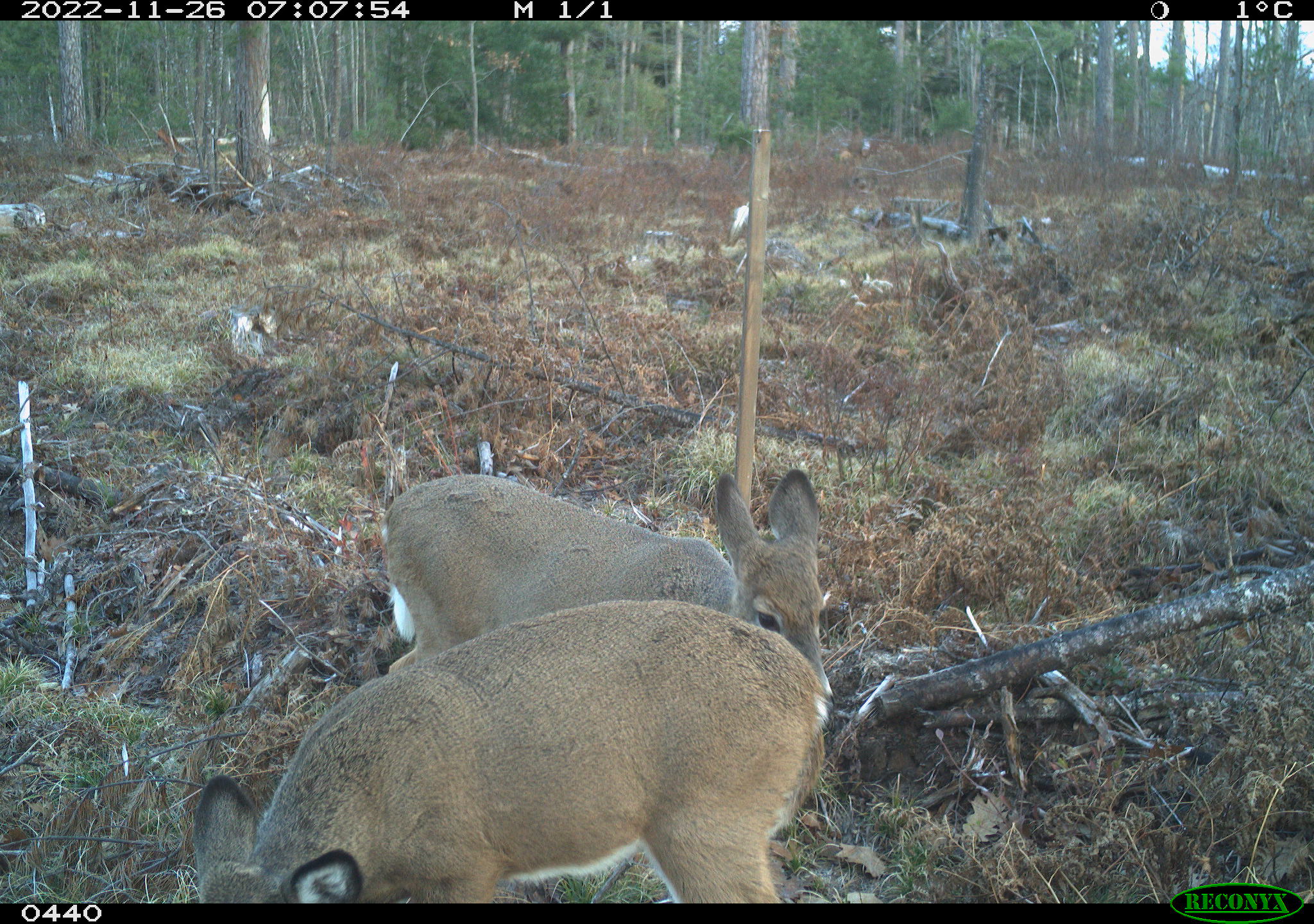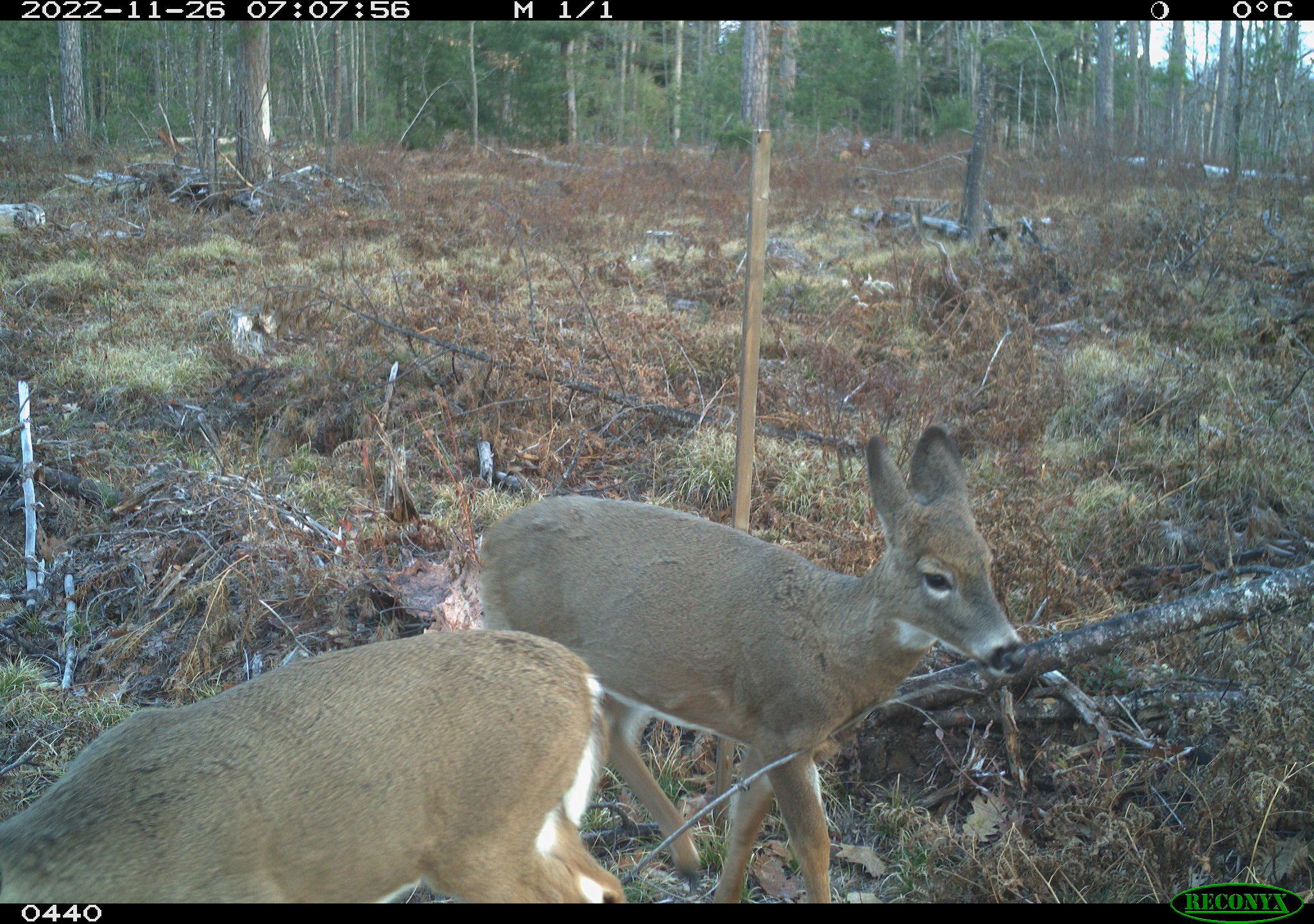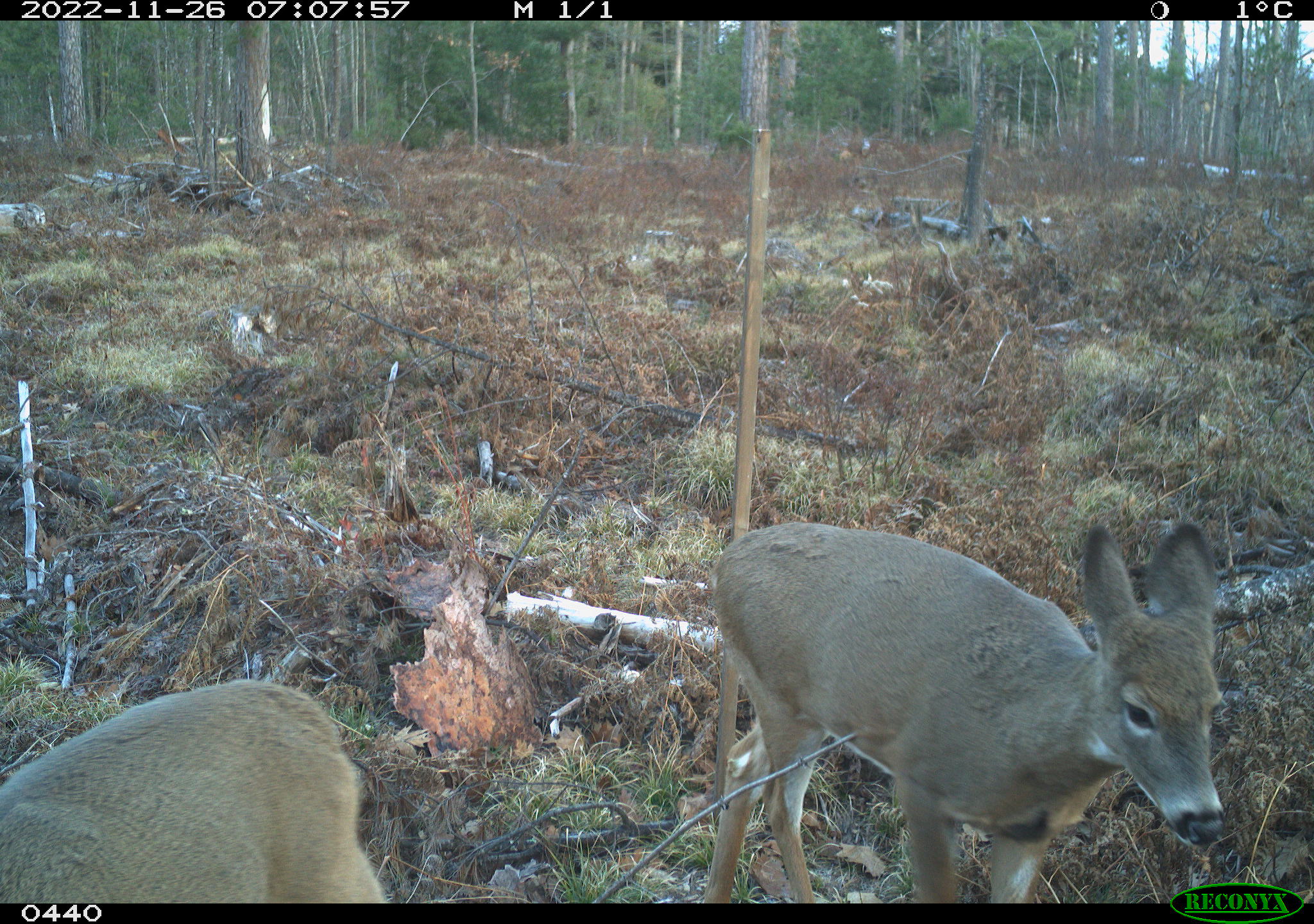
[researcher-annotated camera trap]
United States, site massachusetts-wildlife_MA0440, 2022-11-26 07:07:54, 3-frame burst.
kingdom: Animalia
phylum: Chordata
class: Mammalia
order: Artiodactyla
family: Cervidae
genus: Odocoileus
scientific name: Odocoileus virginianus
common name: white-tailed deer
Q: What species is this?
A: White-tailed deer (Odocoileus virginianus).